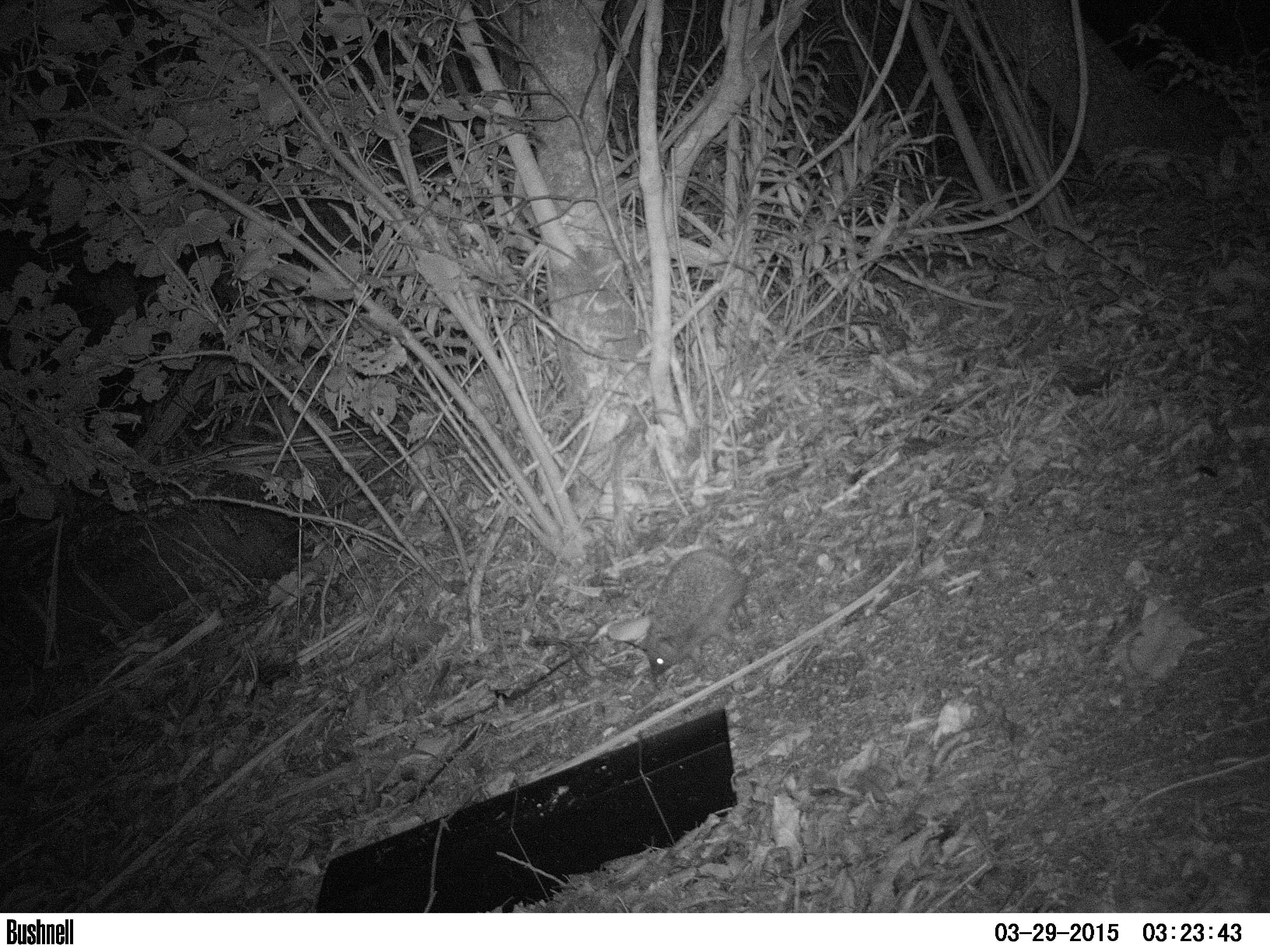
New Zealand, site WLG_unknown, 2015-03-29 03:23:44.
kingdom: Animalia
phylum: Chordata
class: Mammalia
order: Eulipotyphla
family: Erinaceidae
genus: Erinaceus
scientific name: Erinaceus europaeus europaeus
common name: european hedgehog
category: hedgehog